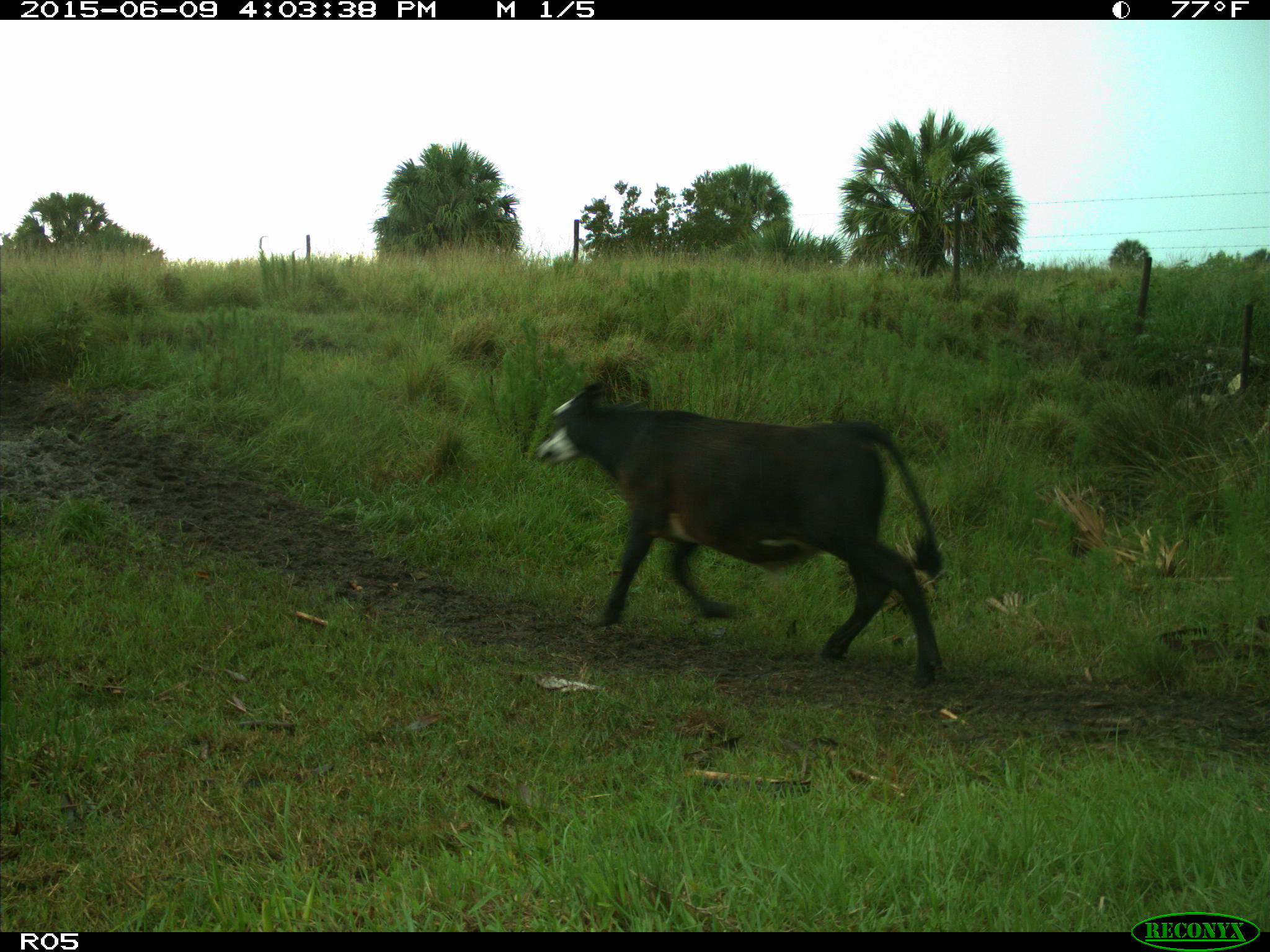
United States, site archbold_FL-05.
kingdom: Animalia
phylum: Chordata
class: Mammalia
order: Artiodactyla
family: Bovidae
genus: Bos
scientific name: Bos taurus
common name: domestic cow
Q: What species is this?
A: Bos taurus (domestic cow).